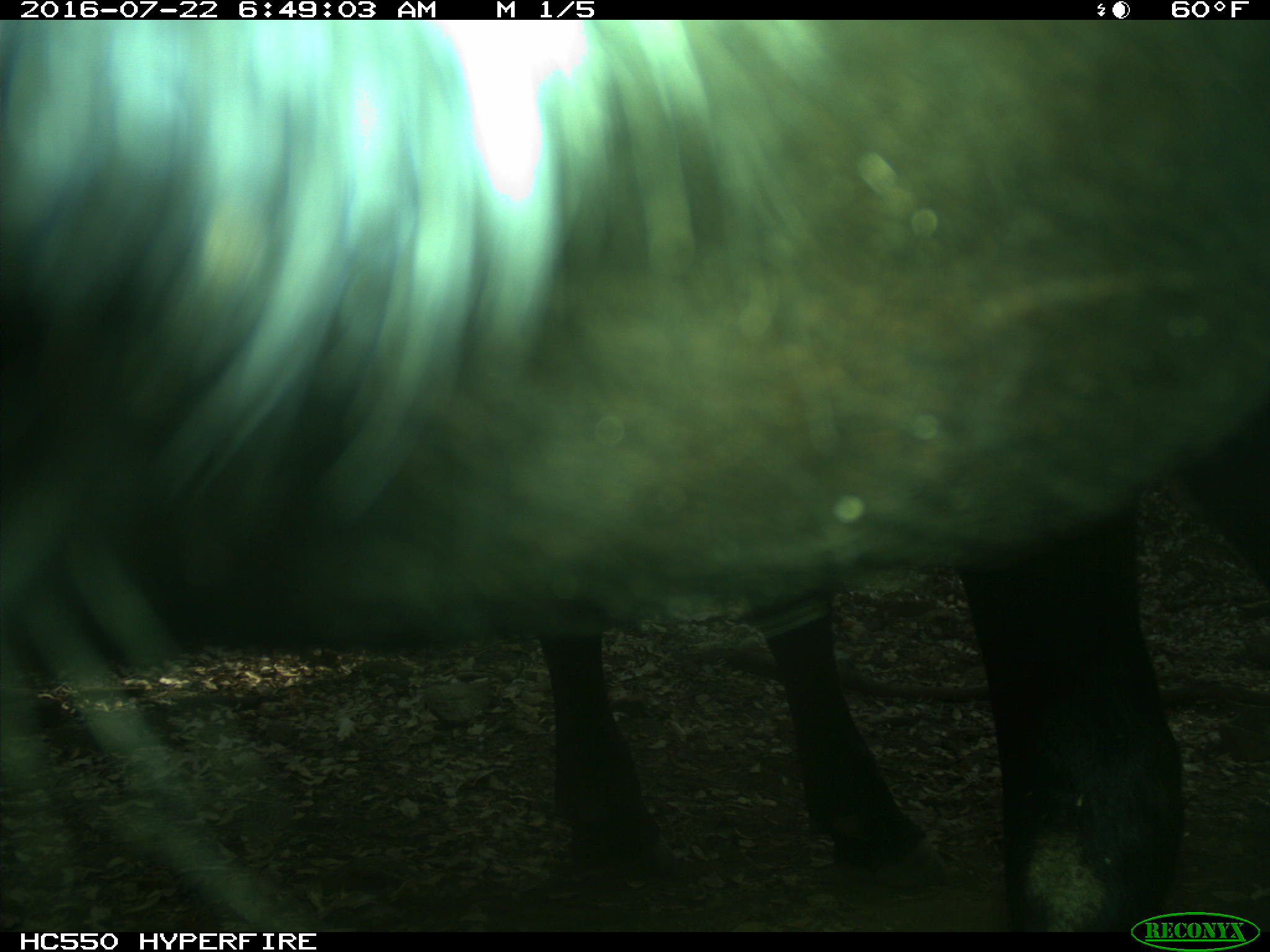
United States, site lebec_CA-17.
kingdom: Animalia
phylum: Chordata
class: Mammalia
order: Artiodactyla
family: Bovidae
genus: Bos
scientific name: Bos taurus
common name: domestic cow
Bos taurus (domestic cow).